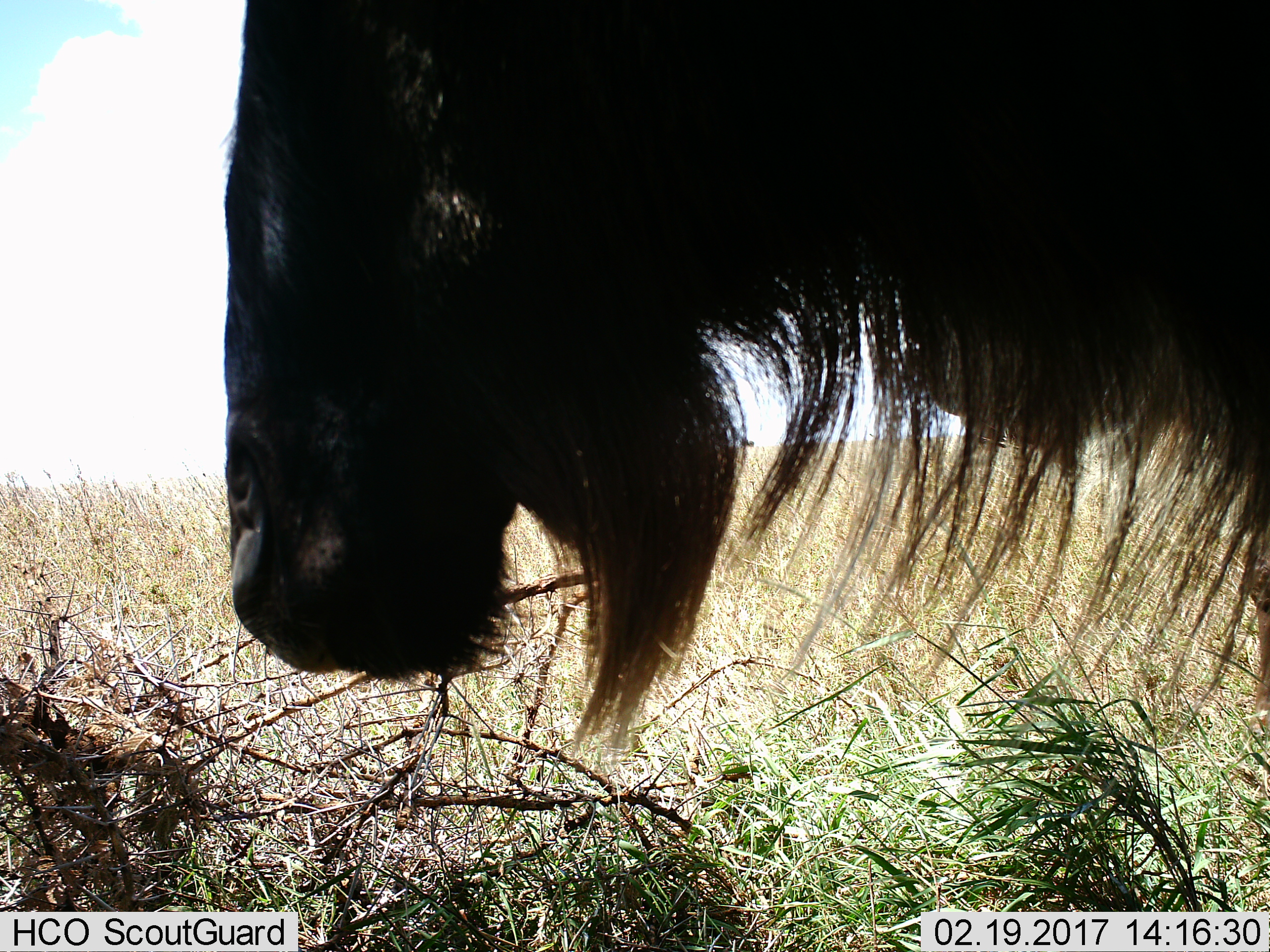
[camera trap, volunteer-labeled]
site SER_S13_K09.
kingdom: Animalia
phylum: Chordata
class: Mammalia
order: Artiodactyla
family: Bovidae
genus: Connochaetes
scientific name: Connochaetes taurinus taurinus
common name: blue wildebeest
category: wildebeestblue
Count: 1.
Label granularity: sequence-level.